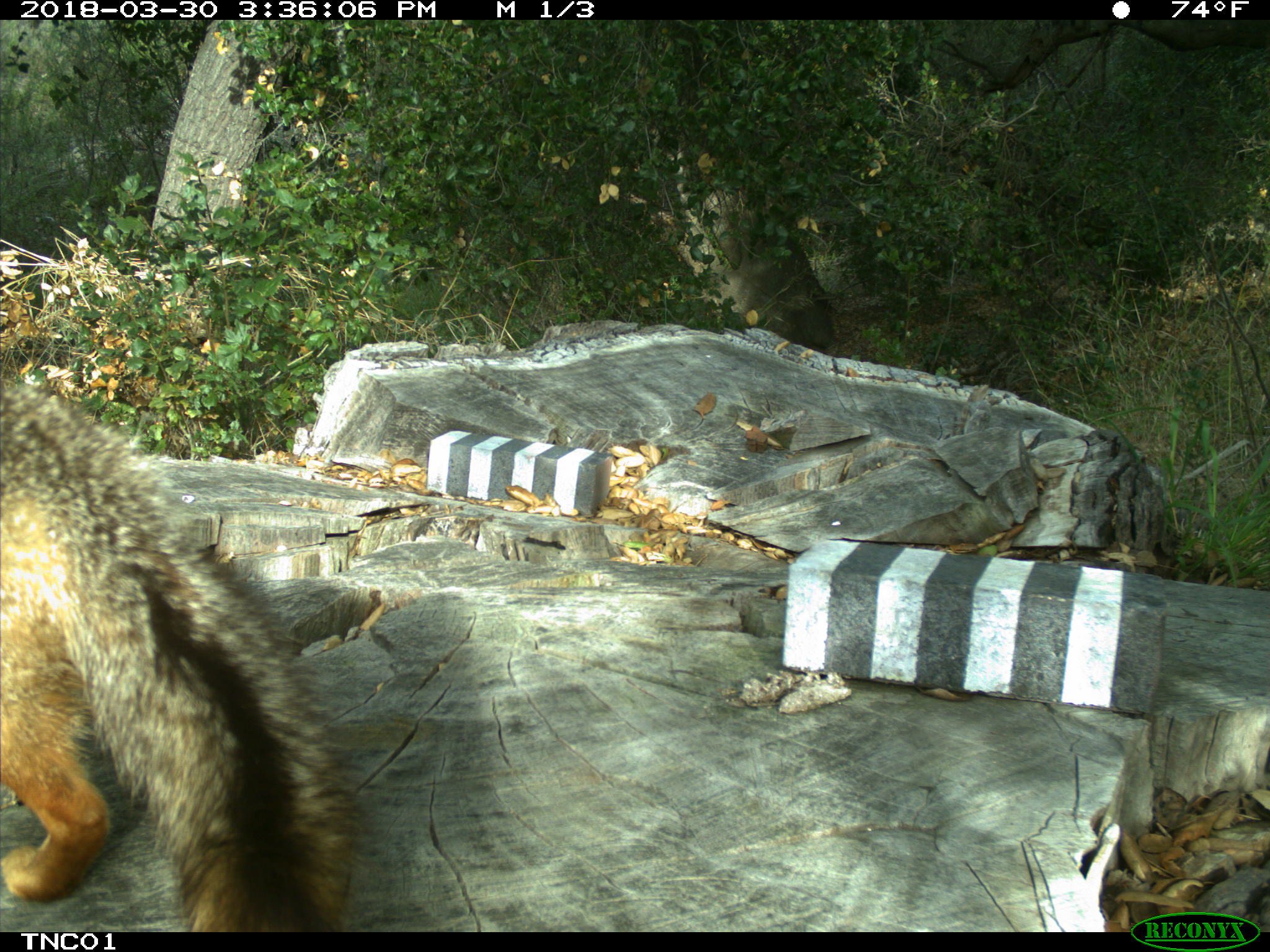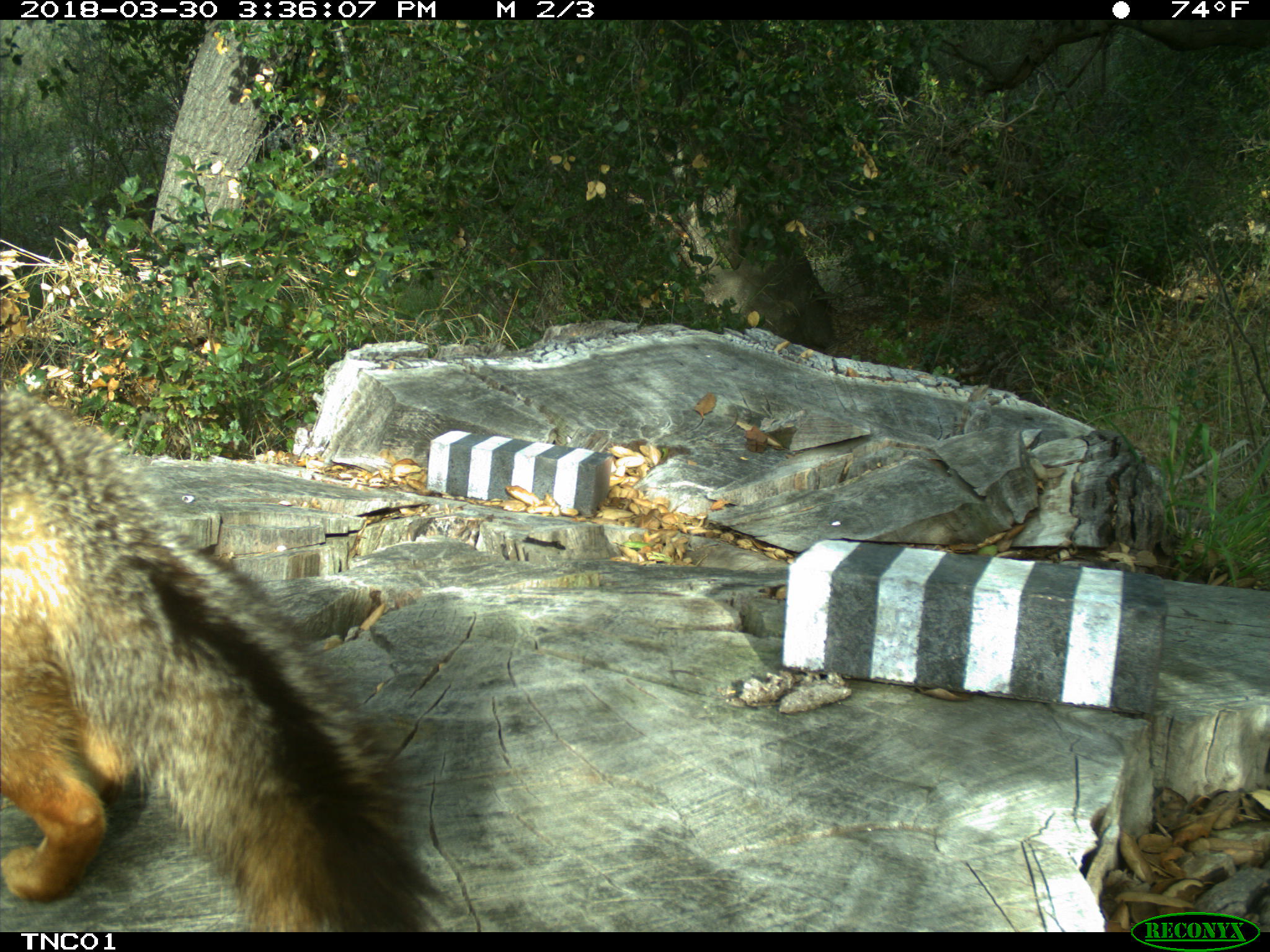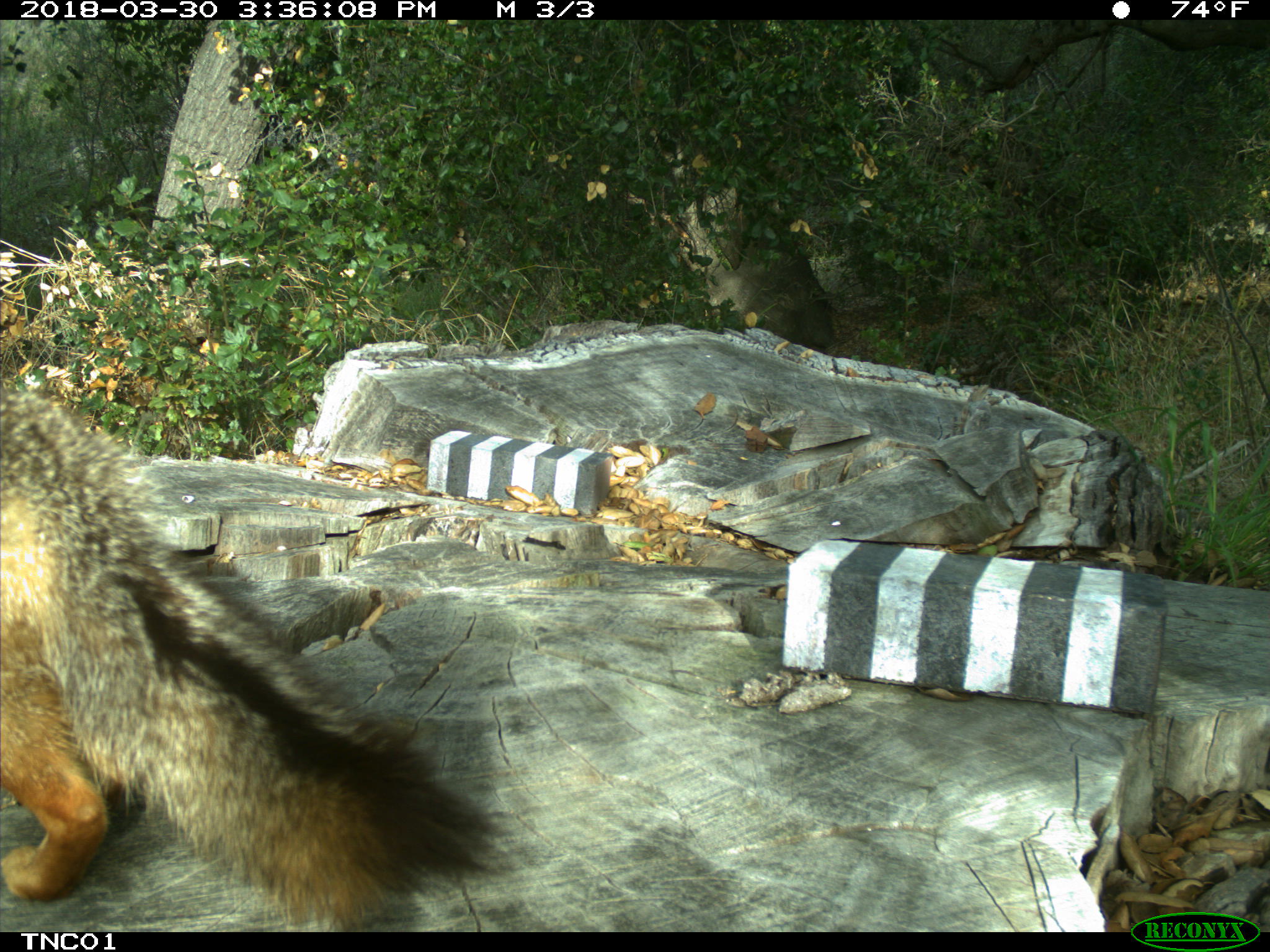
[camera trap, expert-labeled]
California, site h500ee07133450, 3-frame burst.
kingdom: Animalia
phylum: Chordata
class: Mammalia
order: Carnivora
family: Canidae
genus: Urocyon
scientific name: Urocyon littoralis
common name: island fox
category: fox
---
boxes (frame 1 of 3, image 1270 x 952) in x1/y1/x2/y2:
fox: 0/381/357/932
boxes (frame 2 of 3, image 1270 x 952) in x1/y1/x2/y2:
fox: 0/368/447/930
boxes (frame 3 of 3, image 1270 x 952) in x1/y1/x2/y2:
fox: 0/386/507/932